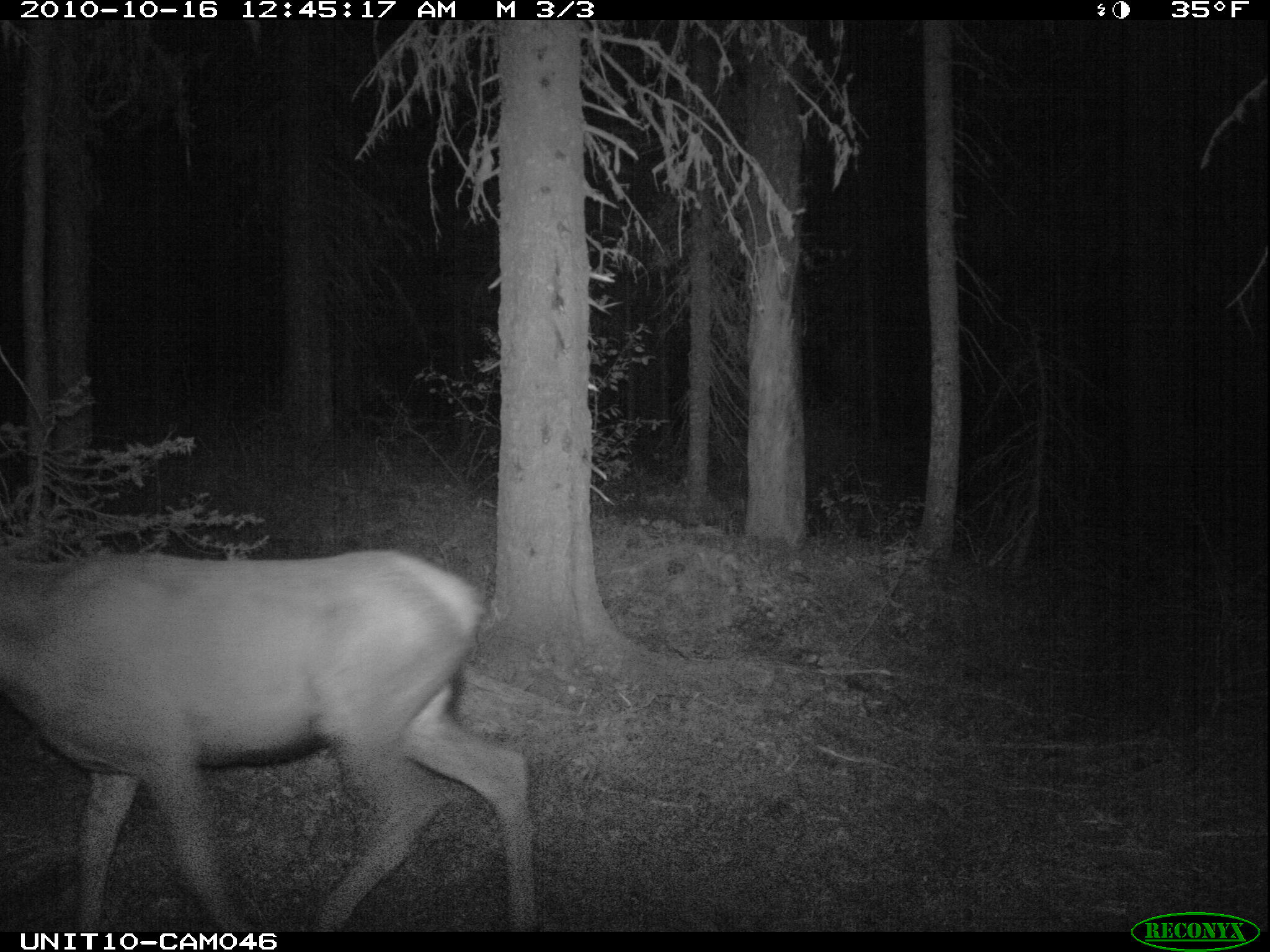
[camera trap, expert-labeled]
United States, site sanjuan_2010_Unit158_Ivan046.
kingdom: Animalia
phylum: Chordata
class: Mammalia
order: Artiodactyla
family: Cervidae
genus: Cervus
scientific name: Cervus elaphus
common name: red deer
Cervus elaphus (red deer).